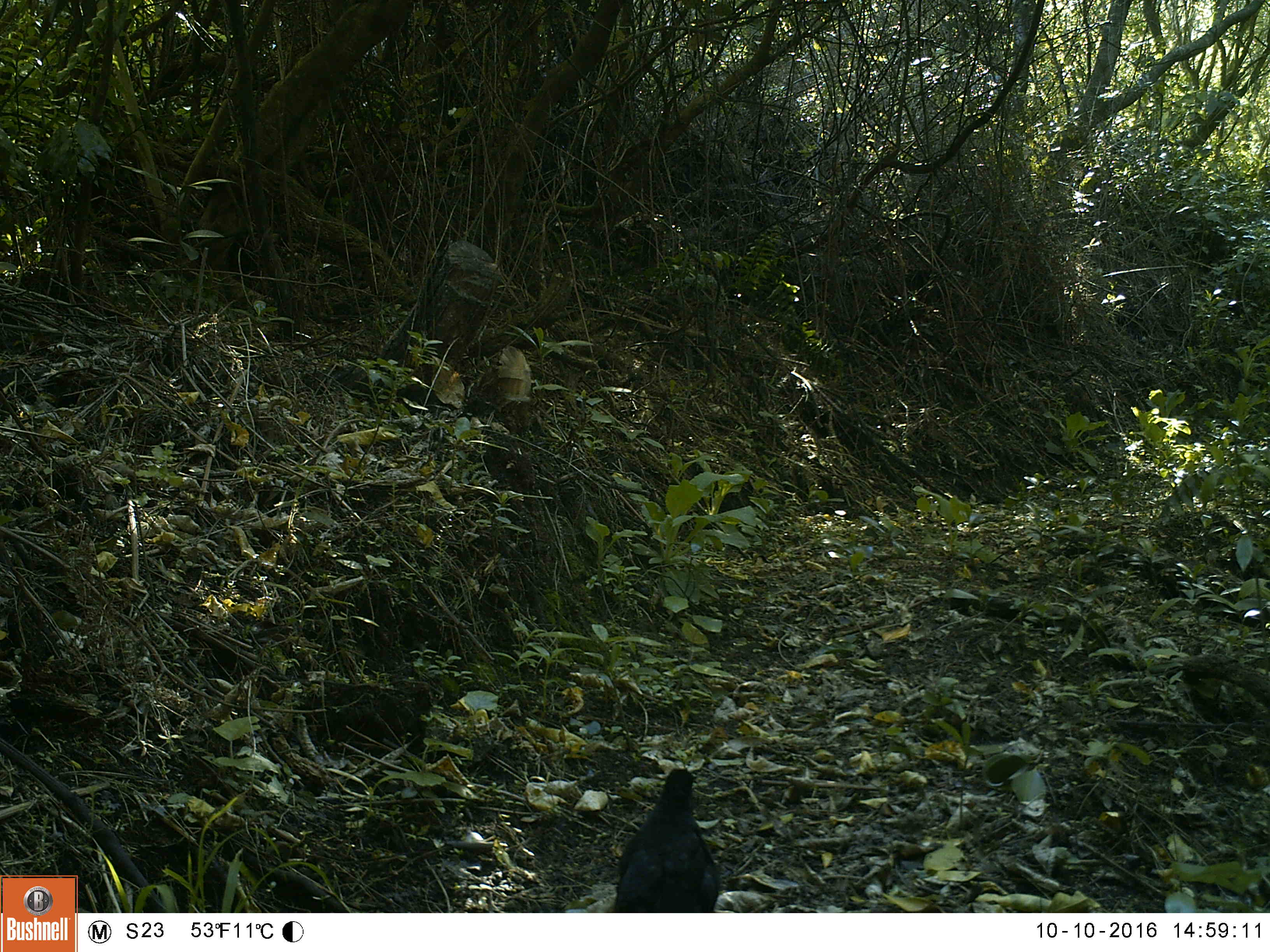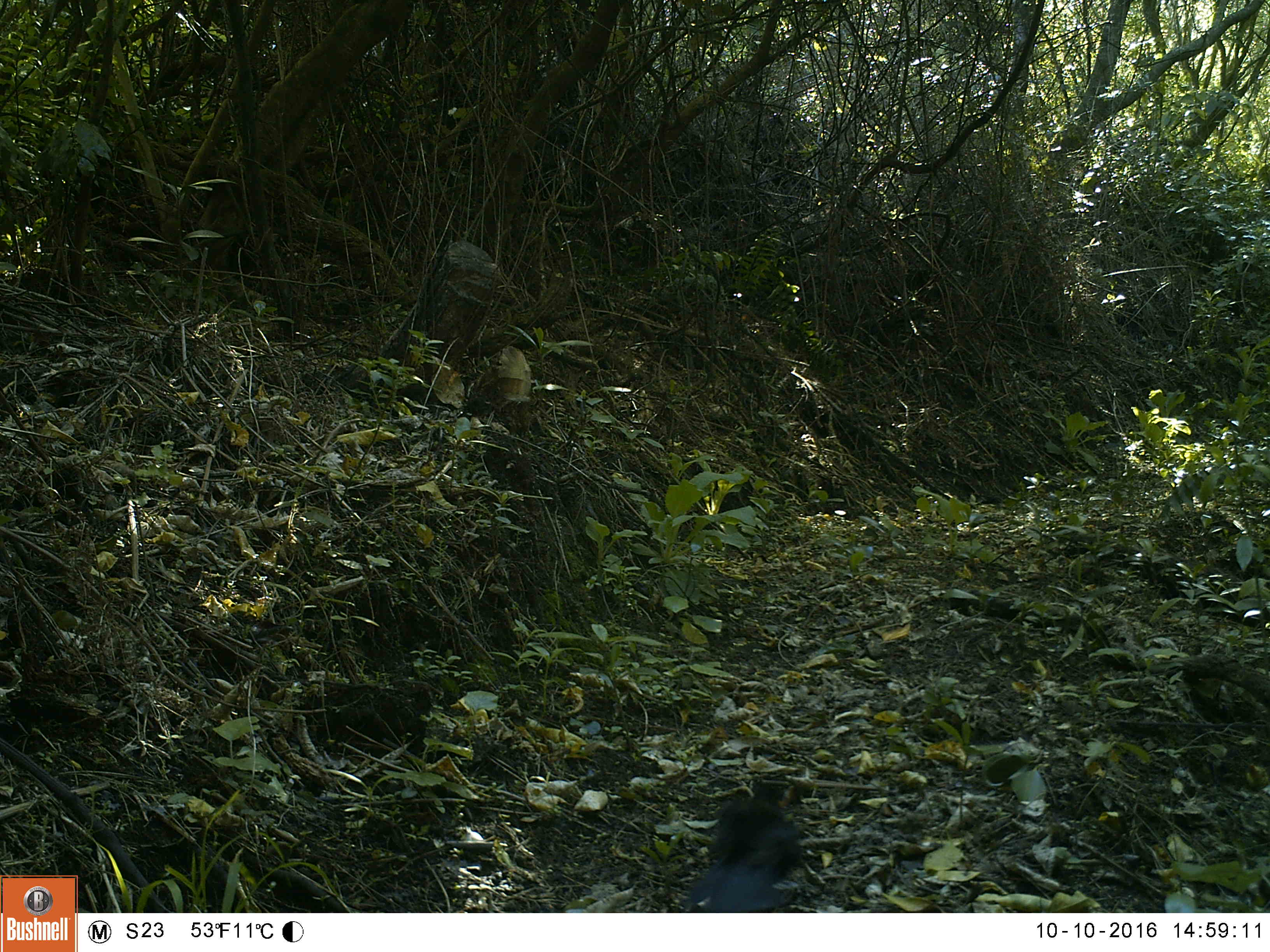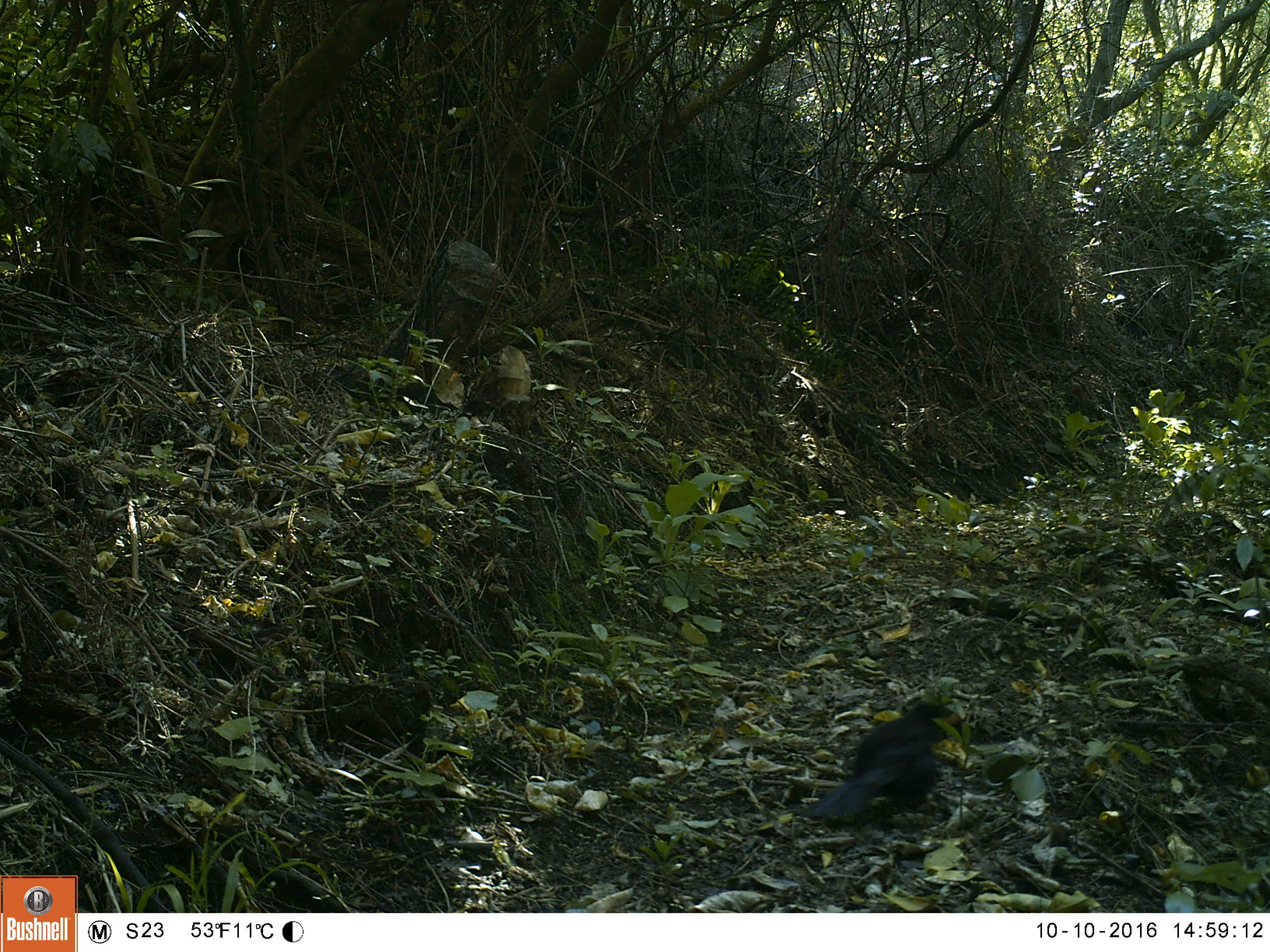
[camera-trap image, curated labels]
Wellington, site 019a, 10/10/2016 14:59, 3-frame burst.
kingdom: Animalia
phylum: Chordata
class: Aves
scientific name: Aves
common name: bird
Bird (Aves).